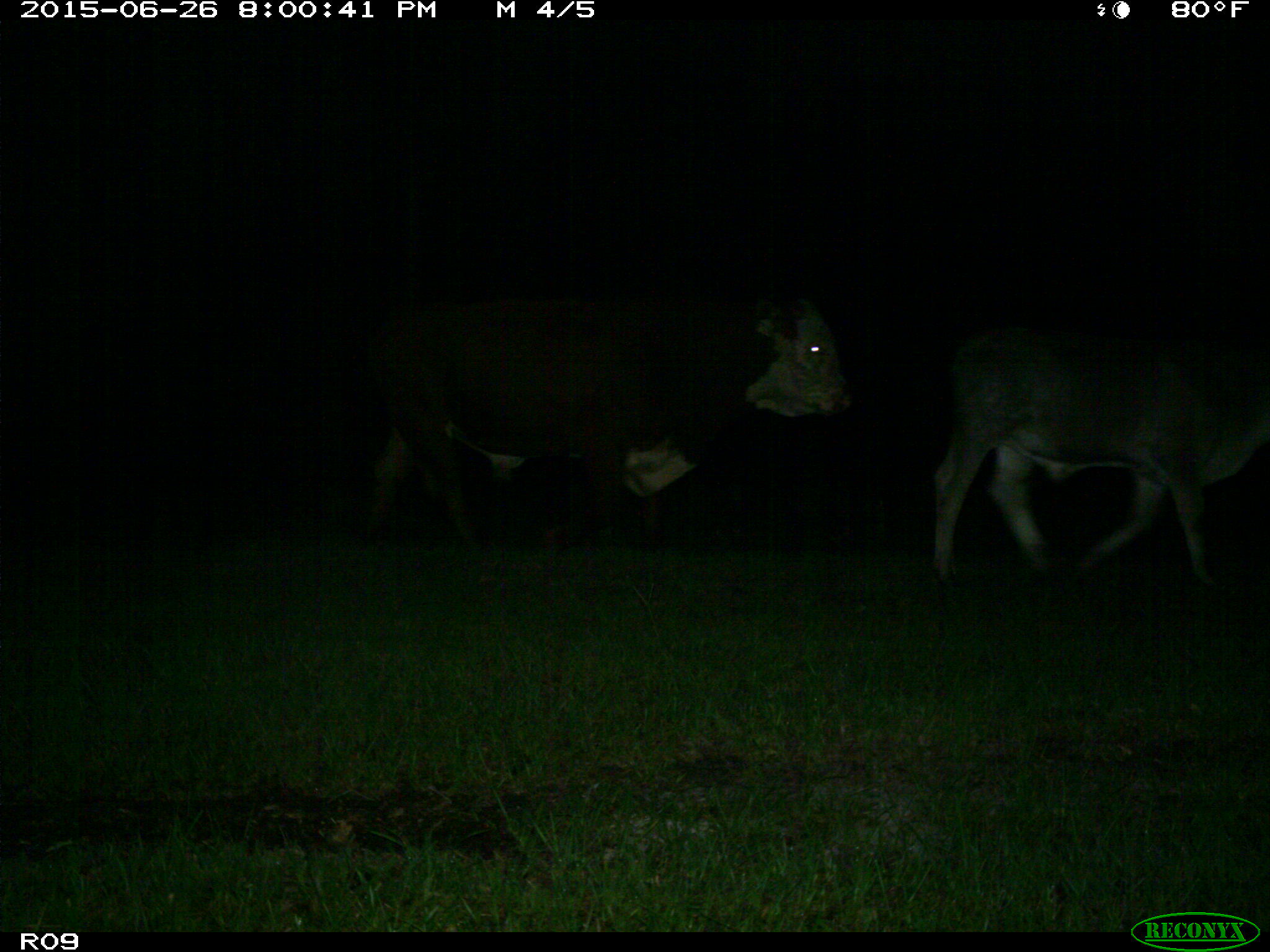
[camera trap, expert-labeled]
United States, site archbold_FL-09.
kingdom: Animalia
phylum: Chordata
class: Mammalia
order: Artiodactyla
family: Bovidae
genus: Bos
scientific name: Bos taurus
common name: domestic cow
Bos taurus (domestic cow).